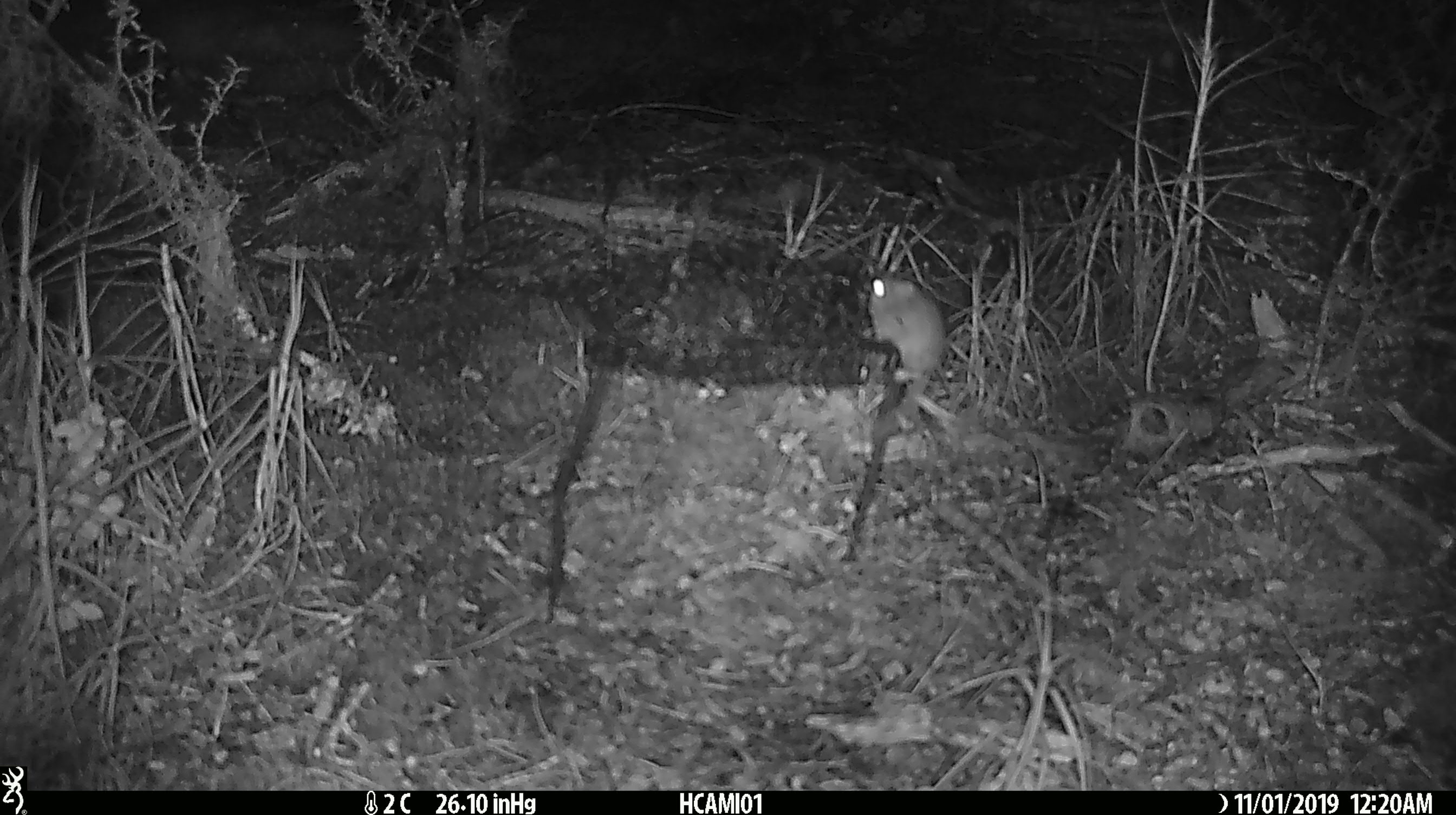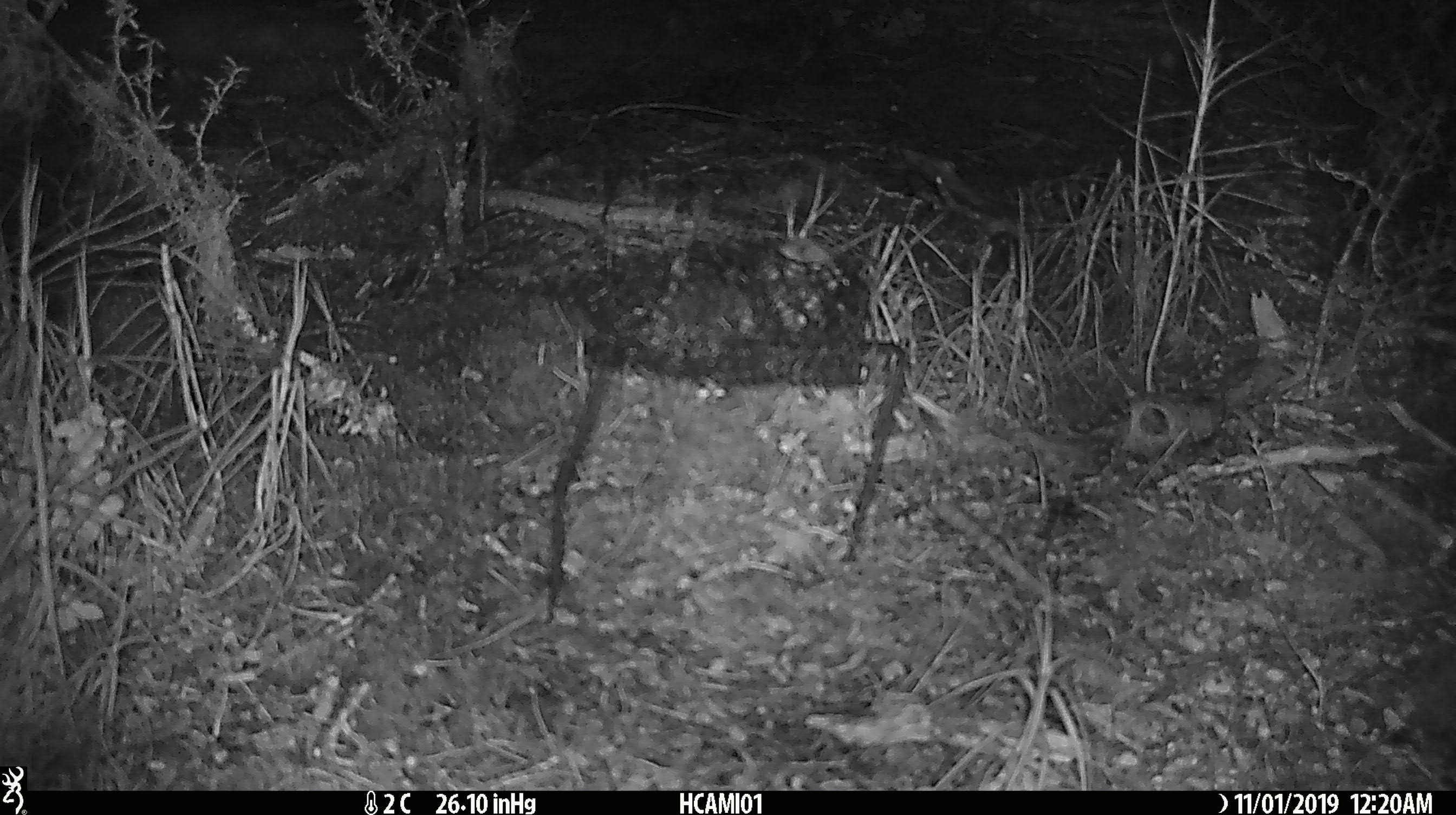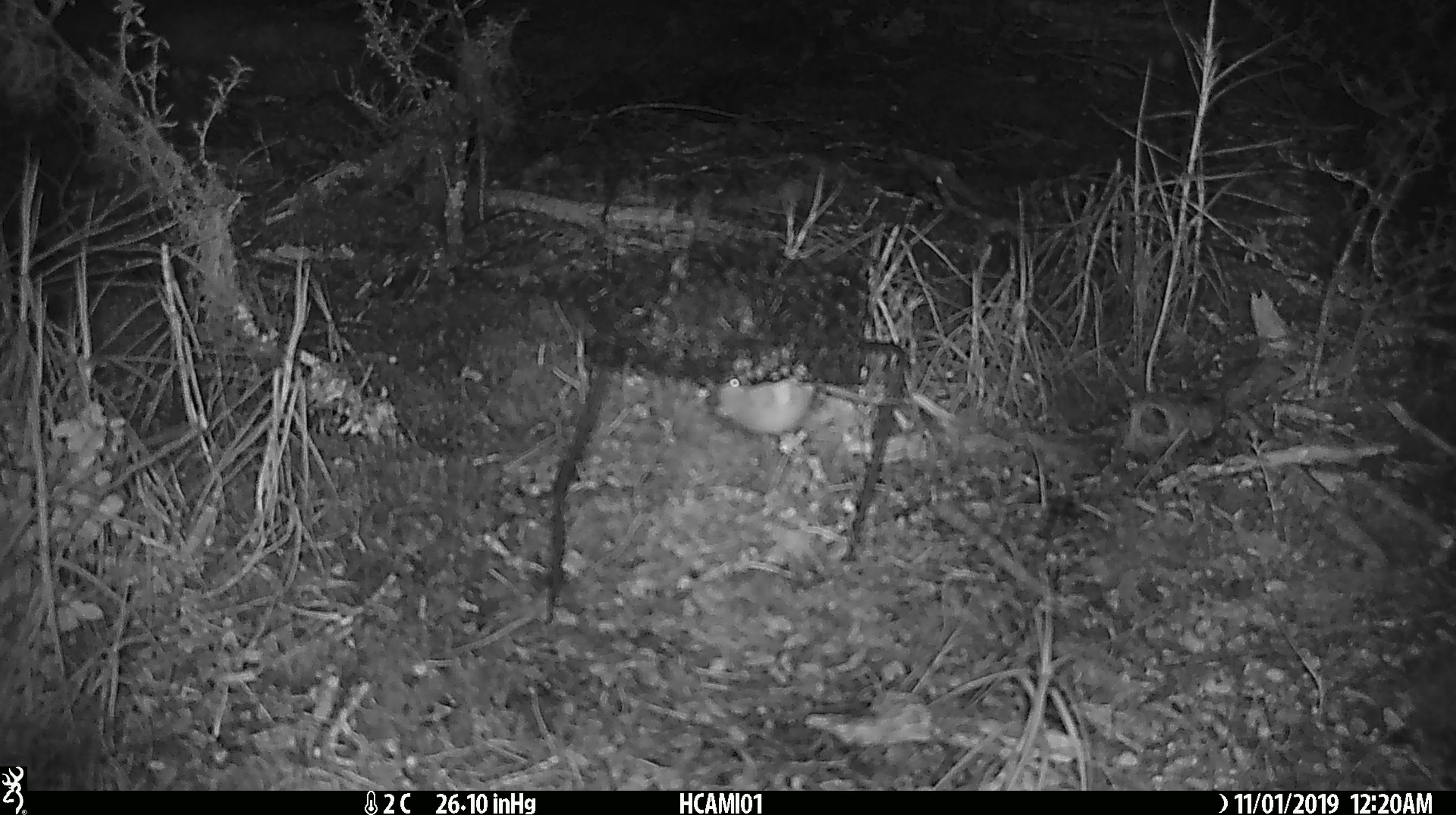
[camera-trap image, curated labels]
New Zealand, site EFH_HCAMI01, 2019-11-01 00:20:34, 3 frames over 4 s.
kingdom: Animalia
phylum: Chordata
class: Mammalia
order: Rodentia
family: Muridae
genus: Mus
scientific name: Mus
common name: mouse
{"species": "mouse (Mus)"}